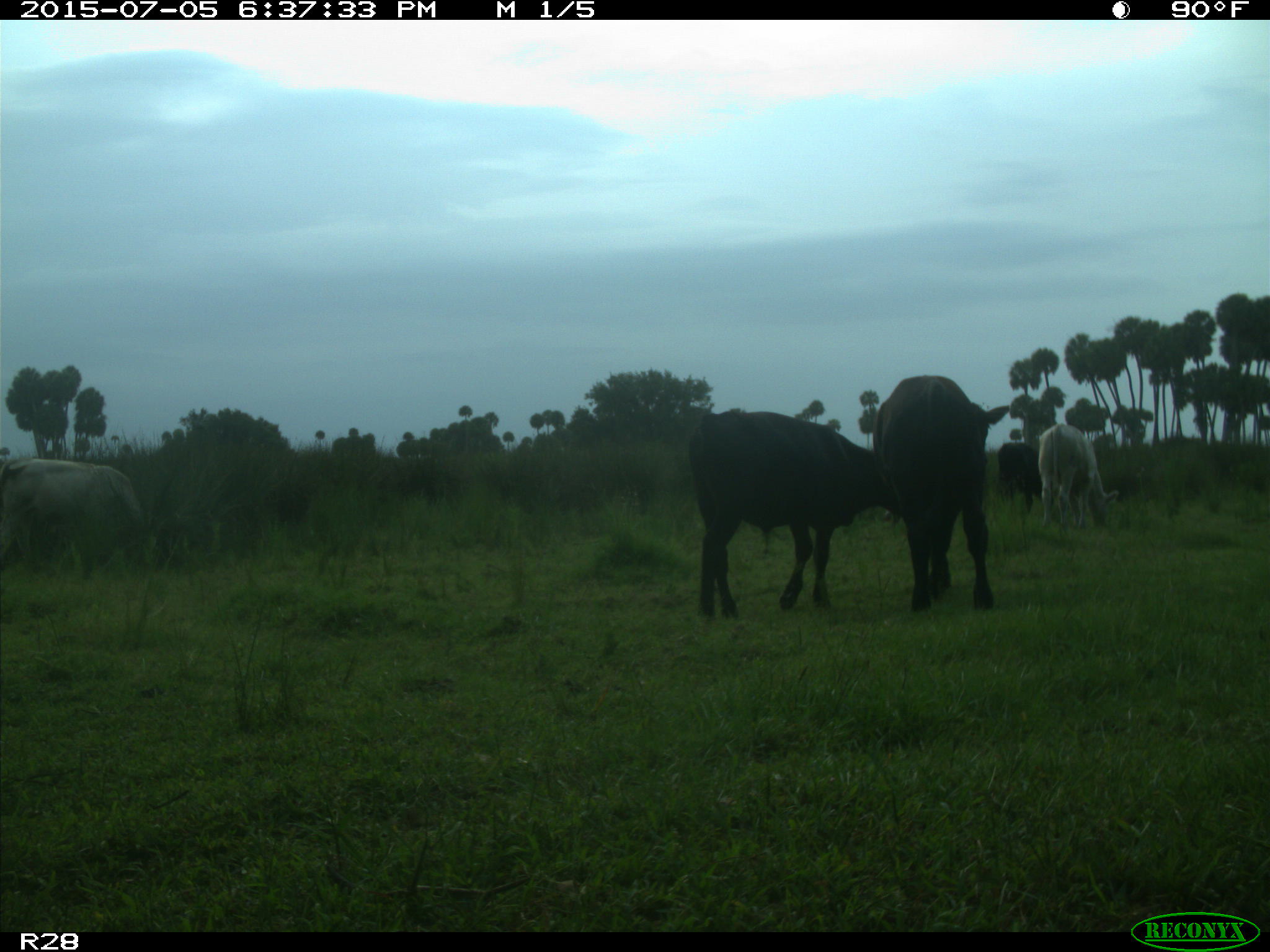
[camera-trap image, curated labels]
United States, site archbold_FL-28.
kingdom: Animalia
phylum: Chordata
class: Mammalia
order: Artiodactyla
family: Bovidae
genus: Bos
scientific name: Bos taurus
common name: domestic cow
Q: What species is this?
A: Bos taurus (domestic cow).